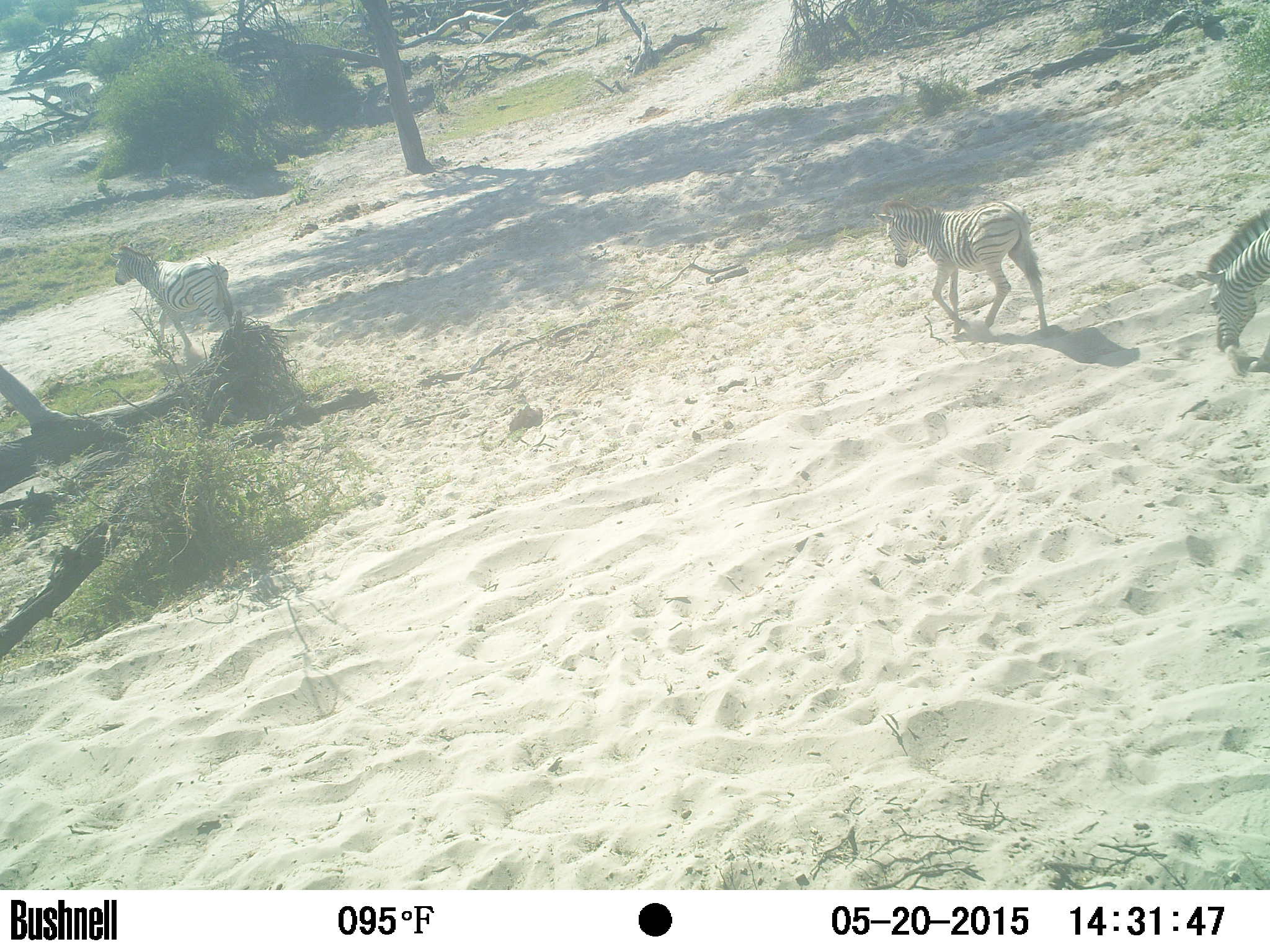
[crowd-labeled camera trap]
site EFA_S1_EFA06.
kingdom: Animalia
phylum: Chordata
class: Mammalia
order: Perissodactyla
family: Equidae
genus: Equus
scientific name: Equus quagga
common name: plains zebra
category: zebraplains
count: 4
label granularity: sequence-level